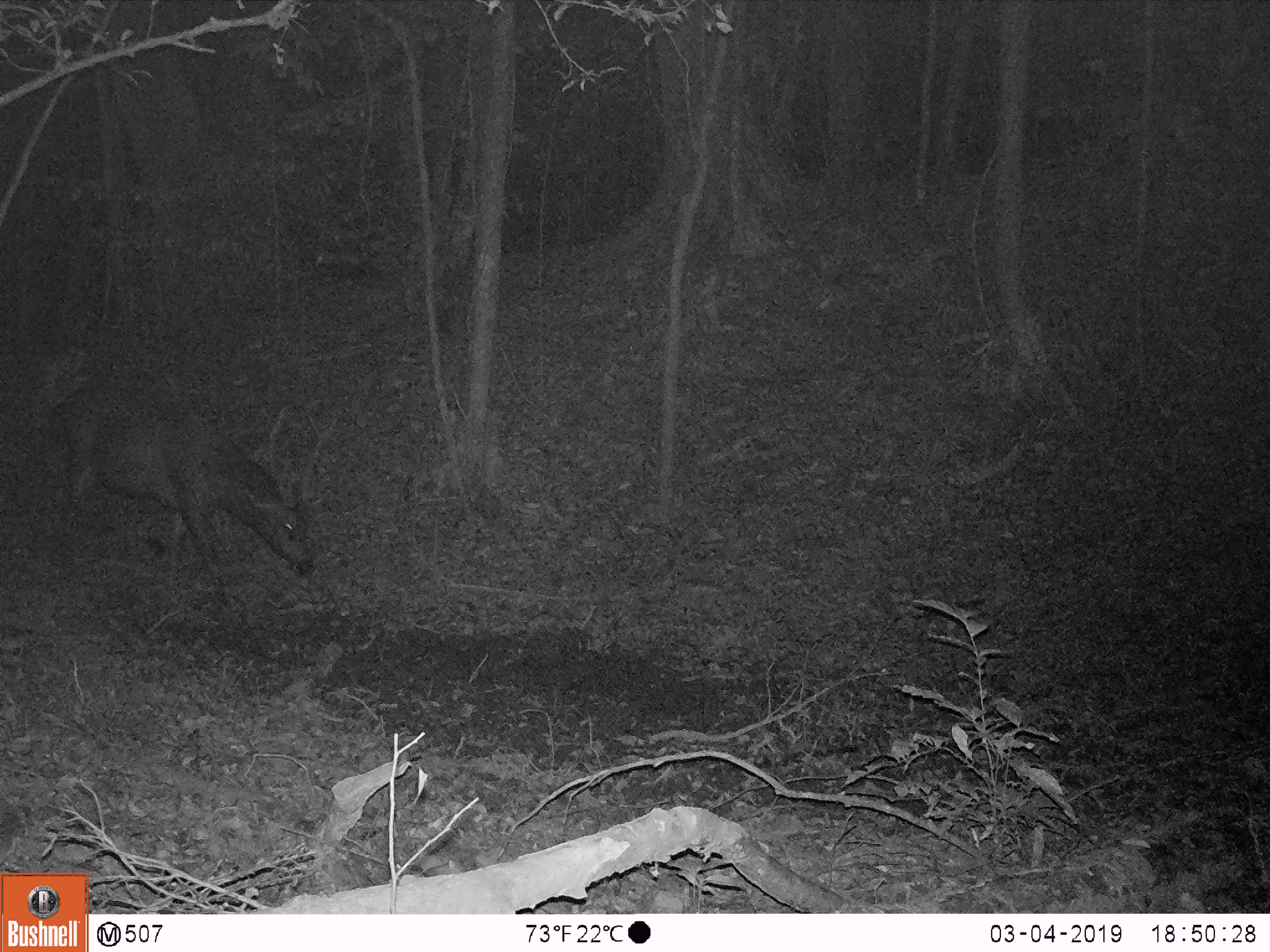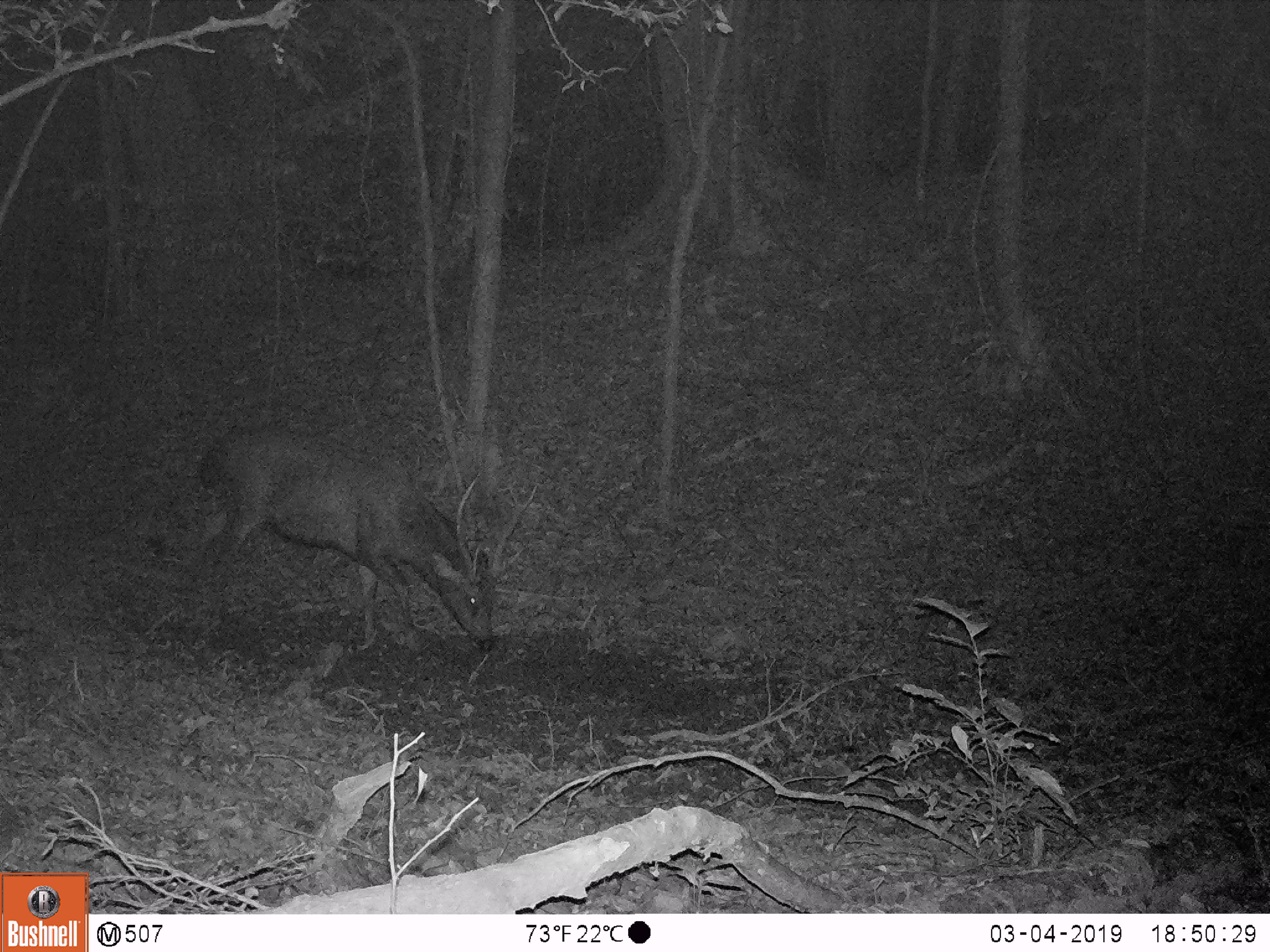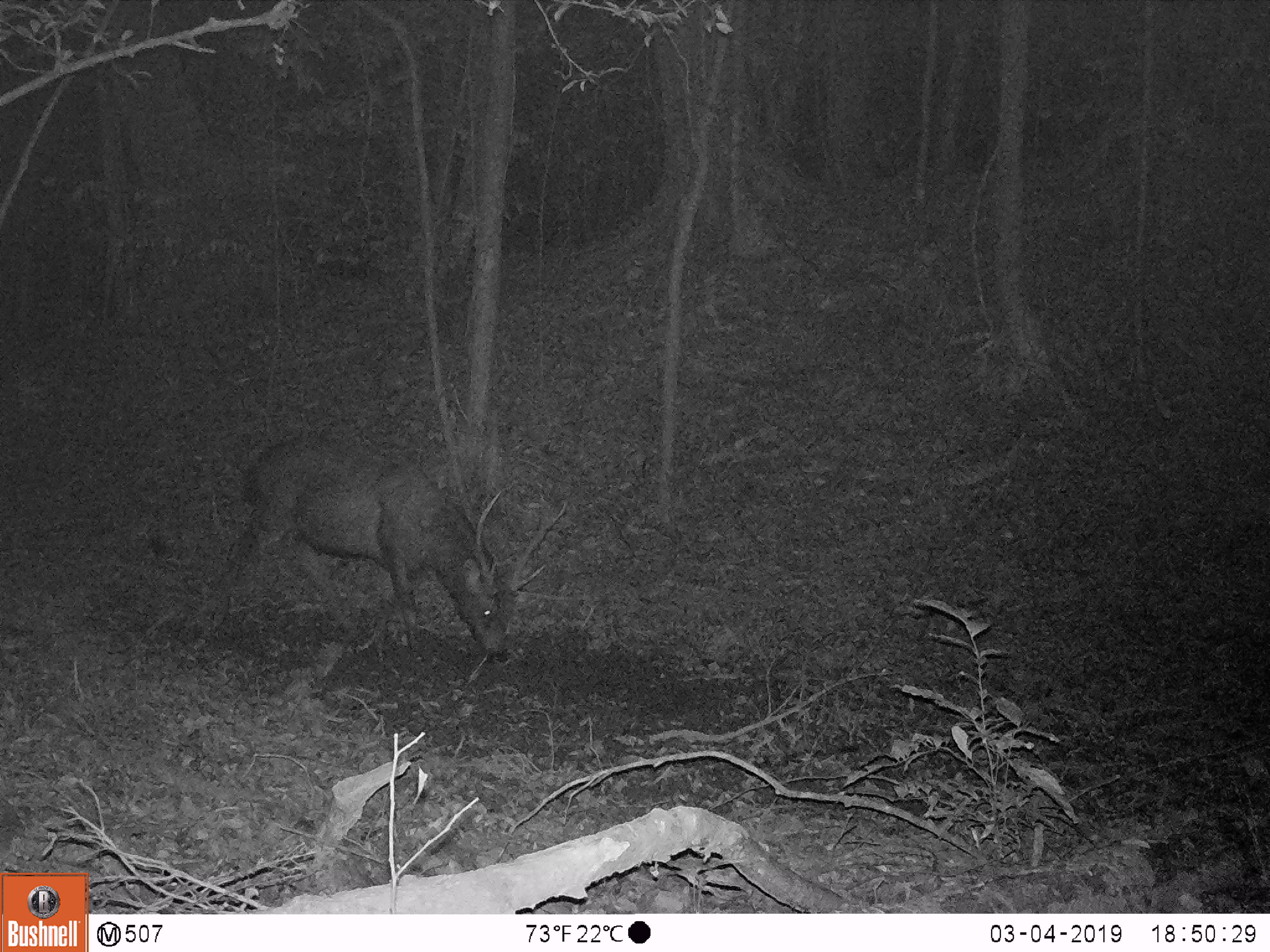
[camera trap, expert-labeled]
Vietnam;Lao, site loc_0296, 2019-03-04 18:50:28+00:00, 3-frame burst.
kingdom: Animalia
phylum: Chordata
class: Mammalia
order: Artiodactyla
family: Cervidae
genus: Rusa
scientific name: Rusa unicolor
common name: sambar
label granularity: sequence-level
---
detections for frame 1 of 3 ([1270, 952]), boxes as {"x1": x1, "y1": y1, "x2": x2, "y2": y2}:
sambar: {"x1": 50, "y1": 383, "x2": 342, "y2": 609}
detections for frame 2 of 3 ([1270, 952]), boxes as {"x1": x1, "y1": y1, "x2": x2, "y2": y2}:
sambar: {"x1": 189, "y1": 420, "x2": 539, "y2": 654}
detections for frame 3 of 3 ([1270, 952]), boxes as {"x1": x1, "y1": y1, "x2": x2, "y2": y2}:
sambar: {"x1": 226, "y1": 437, "x2": 570, "y2": 661}